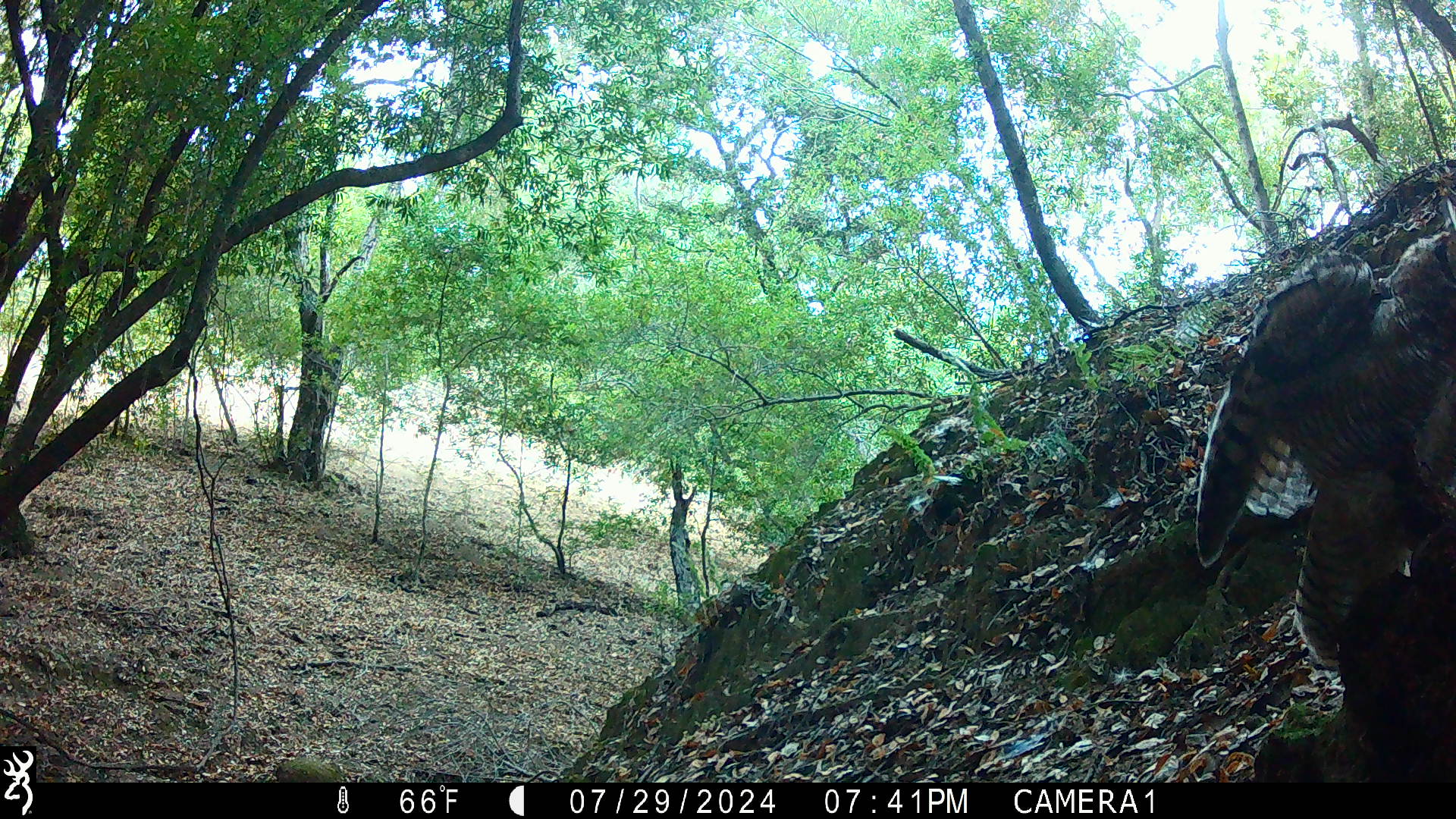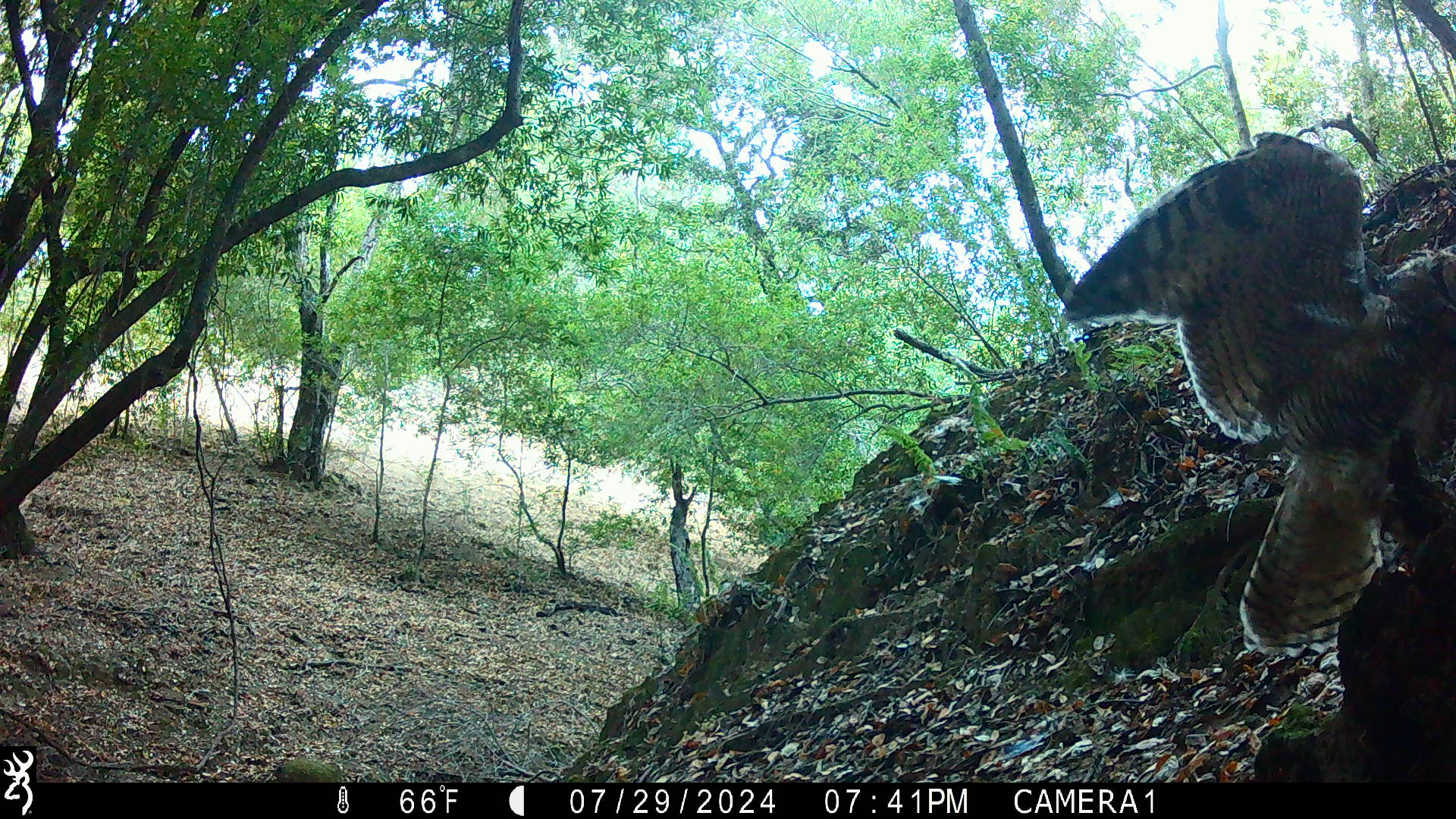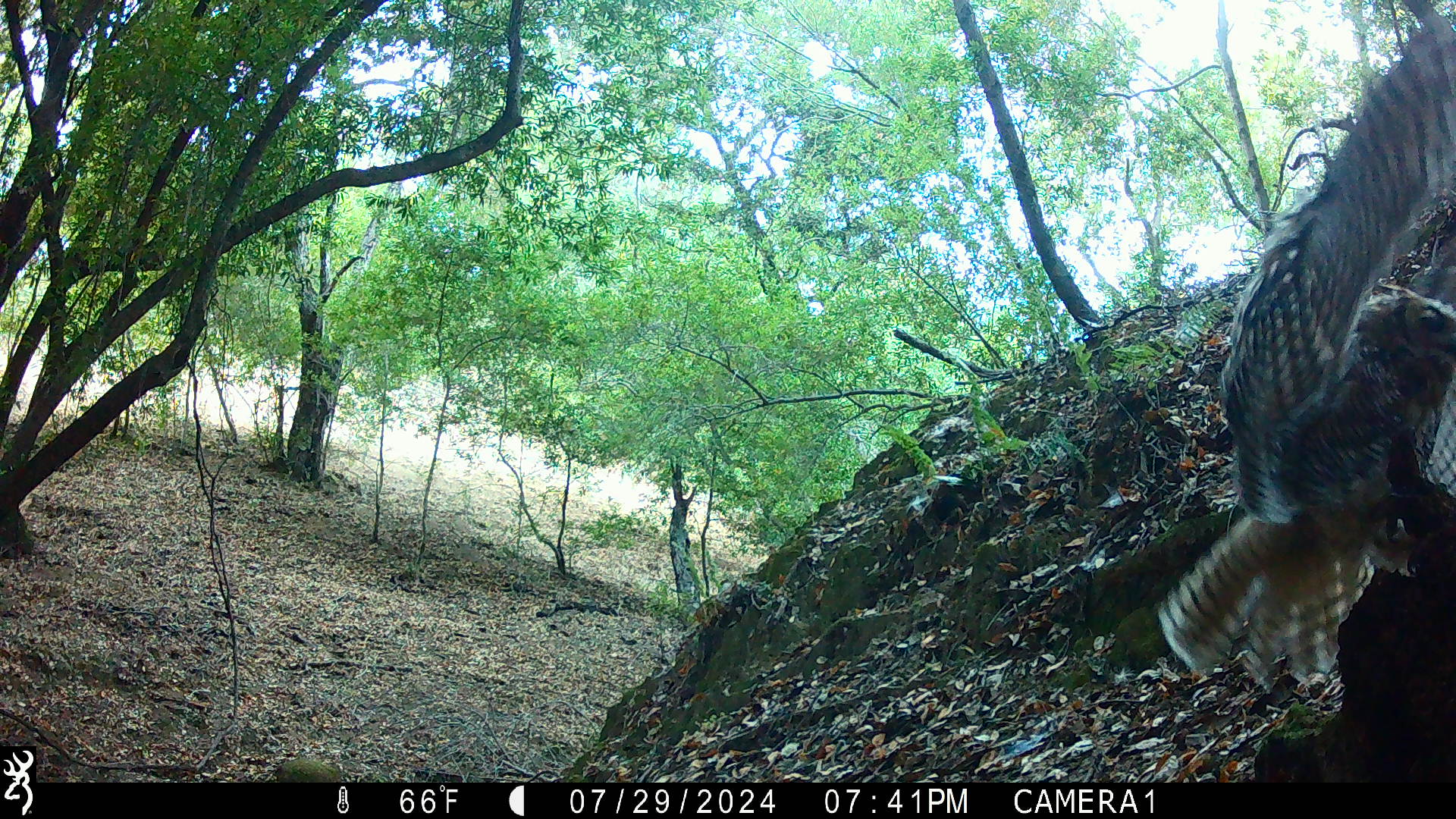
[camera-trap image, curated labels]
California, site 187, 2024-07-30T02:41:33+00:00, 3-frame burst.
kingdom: Animalia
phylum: Chordata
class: Aves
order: Strigiformes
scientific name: Strigiformes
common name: owl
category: unknown owl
Unknown owl (owl) (Strigiformes).